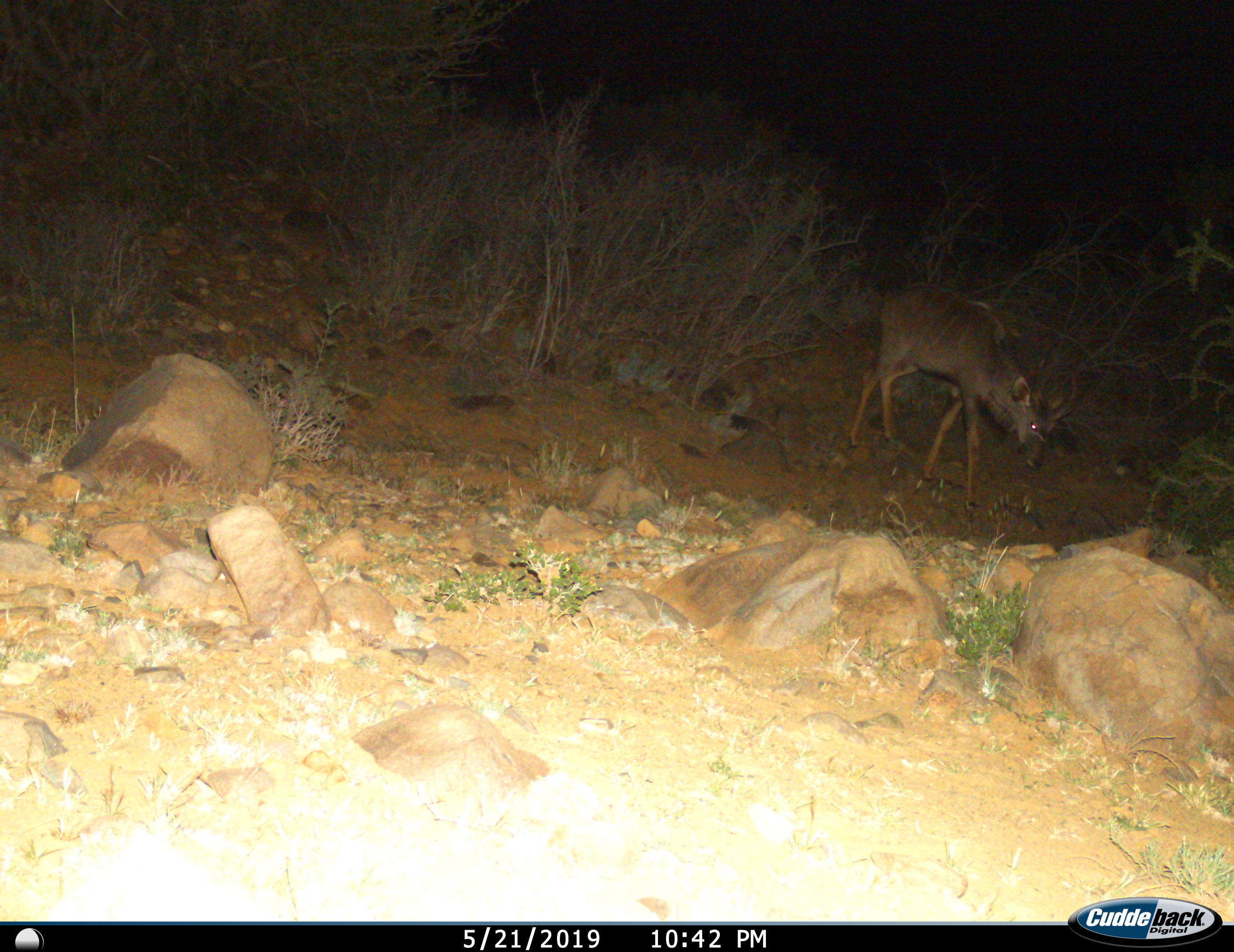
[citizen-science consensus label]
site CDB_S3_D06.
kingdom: Animalia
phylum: Chordata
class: Mammalia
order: Artiodactyla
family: Bovidae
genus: Tragelaphus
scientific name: Tragelaphus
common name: kudu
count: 1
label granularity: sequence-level